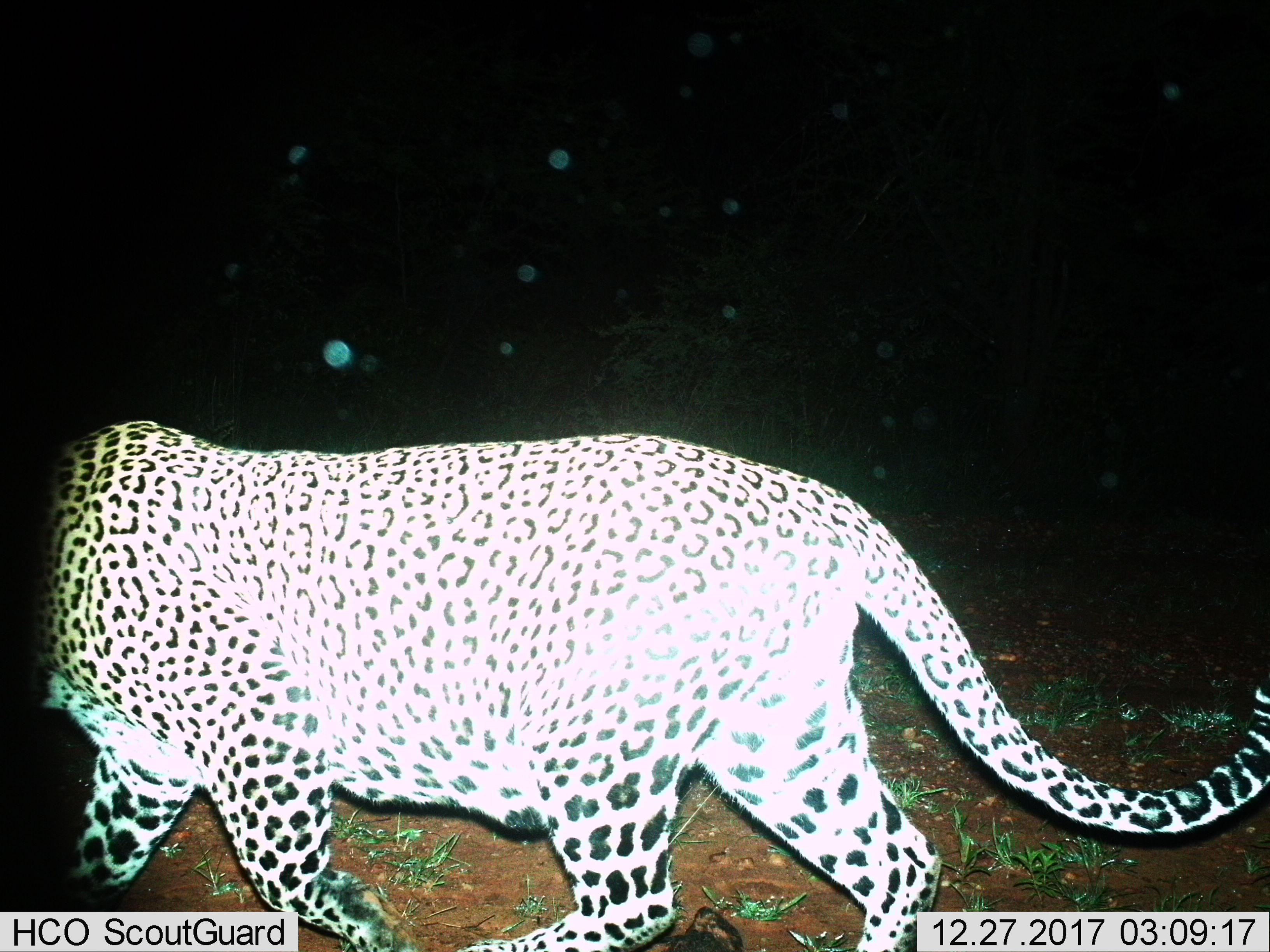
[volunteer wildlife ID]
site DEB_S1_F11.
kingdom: Animalia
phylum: Chordata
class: Mammalia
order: Carnivora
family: Felidae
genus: Panthera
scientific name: Panthera pardus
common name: leopard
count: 1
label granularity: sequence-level